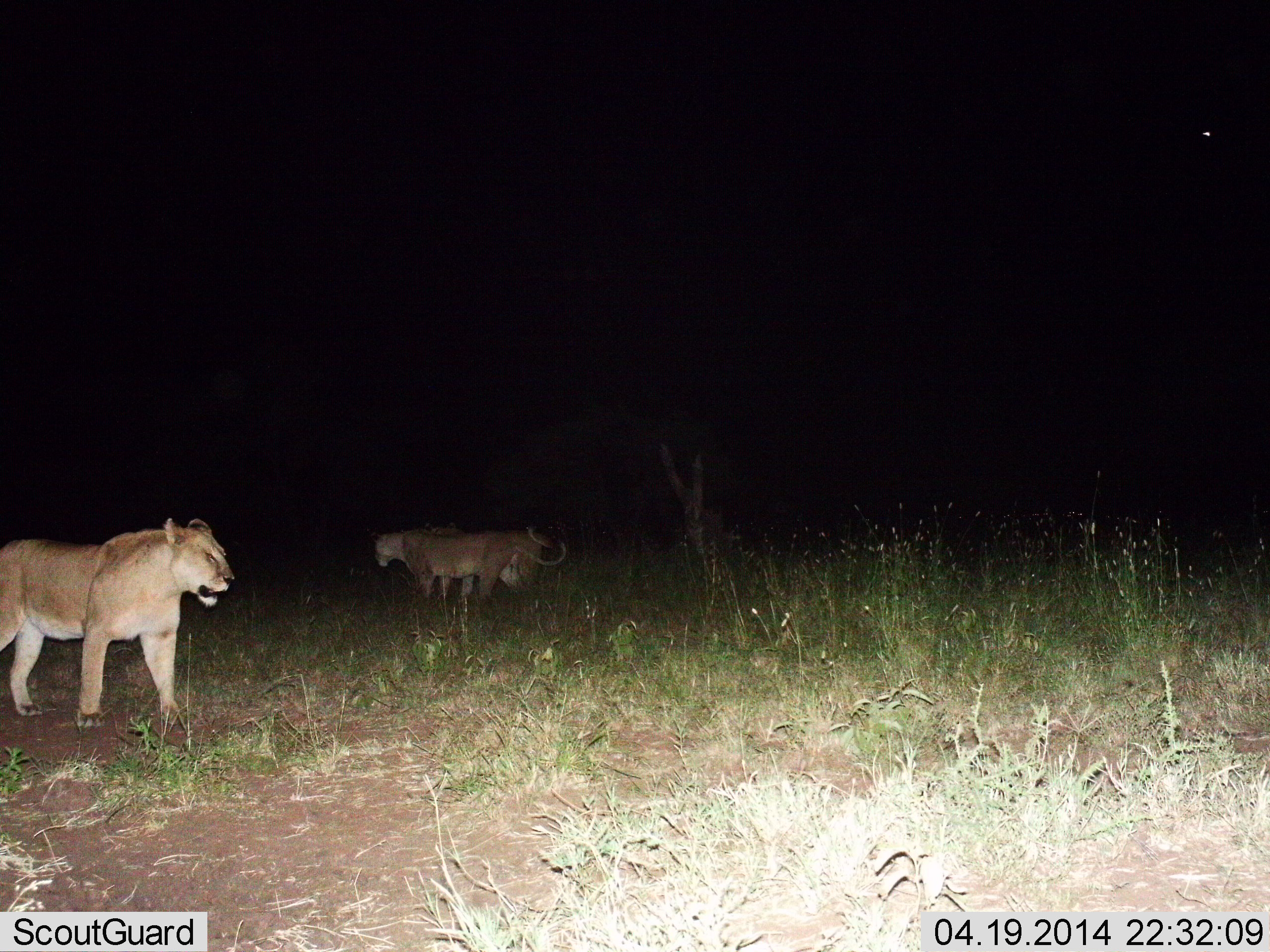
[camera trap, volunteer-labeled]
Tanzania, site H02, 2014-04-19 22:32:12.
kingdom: Animalia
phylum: Chordata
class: Mammalia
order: Carnivora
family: Felidae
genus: Panthera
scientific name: Panthera leo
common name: lion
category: lionfemale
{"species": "lionfemale (lion) (Panthera leo)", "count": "3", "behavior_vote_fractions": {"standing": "100%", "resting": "0%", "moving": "20%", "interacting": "10%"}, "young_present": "0%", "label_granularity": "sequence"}